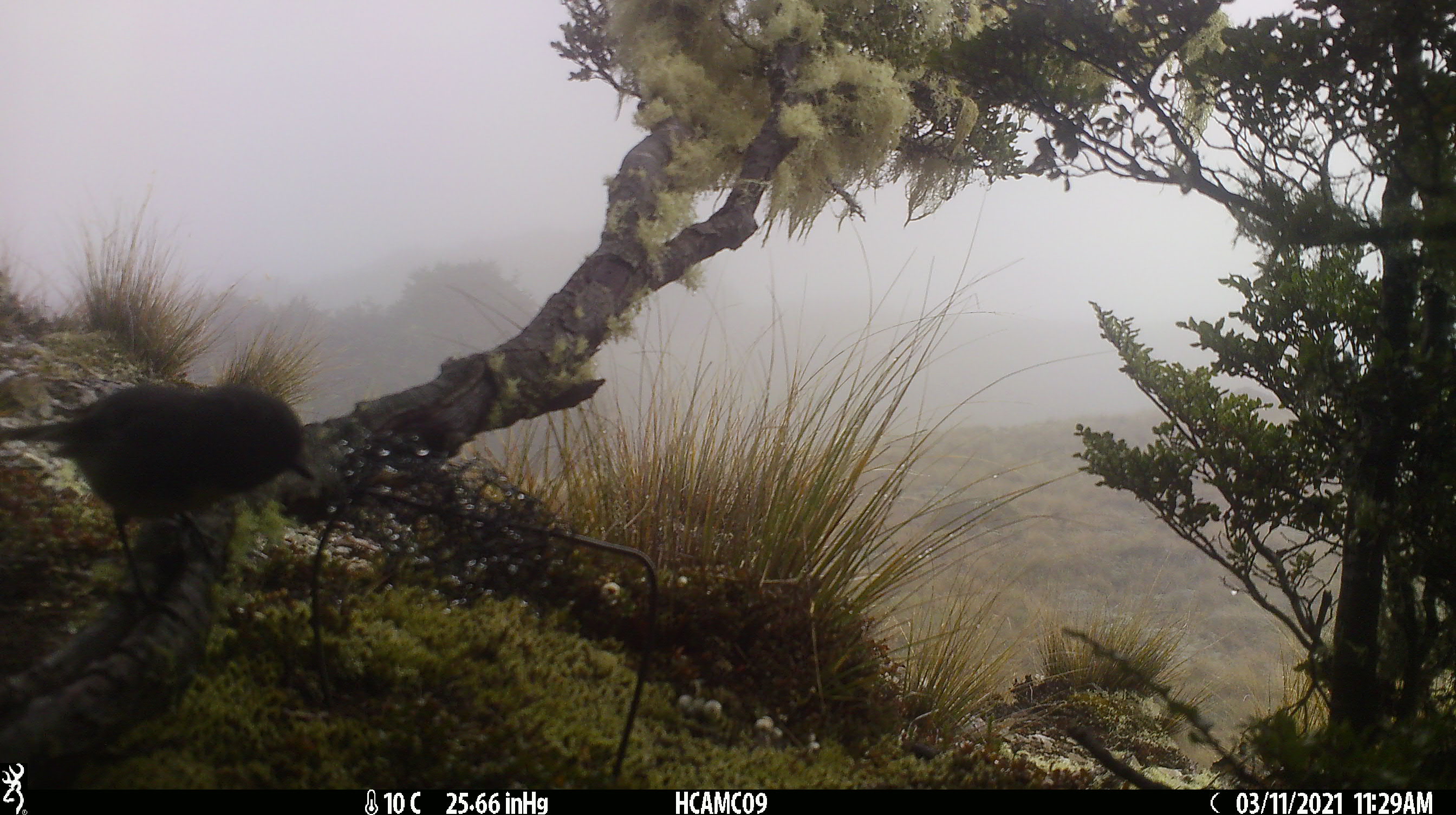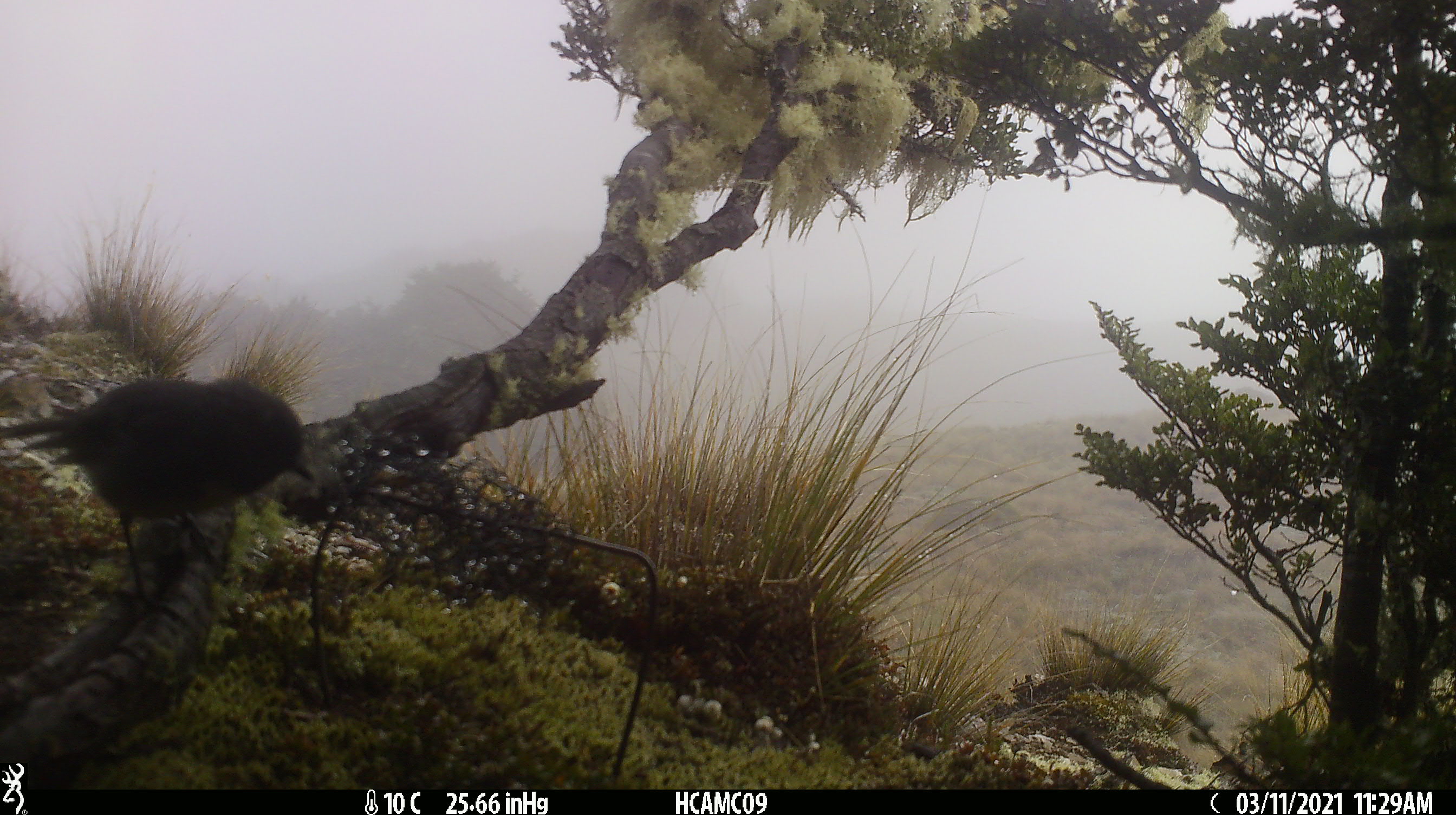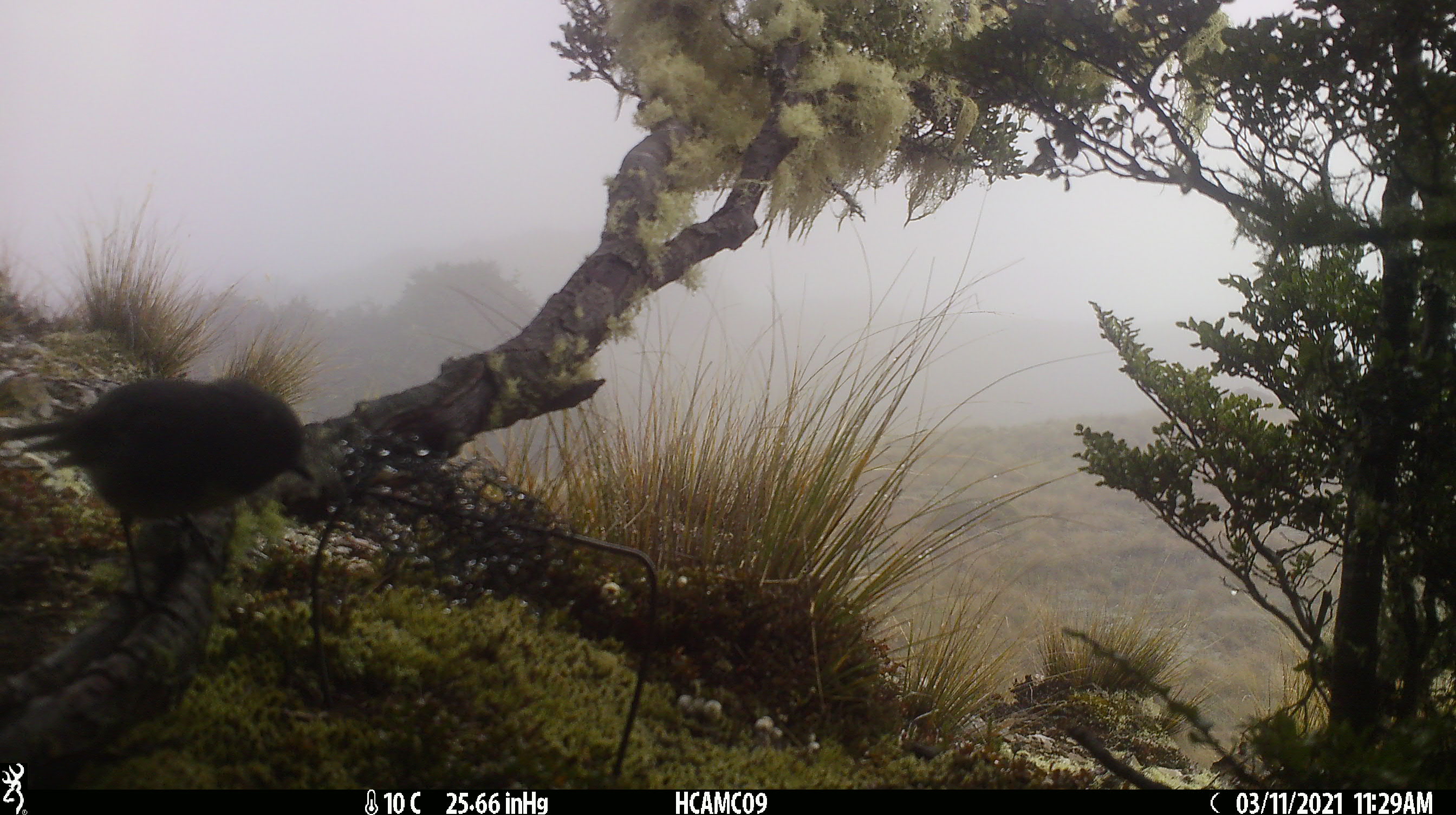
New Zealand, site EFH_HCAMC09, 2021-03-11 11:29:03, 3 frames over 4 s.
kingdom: Animalia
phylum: Chordata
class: Aves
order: Passeriformes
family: Petroicidae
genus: Petroica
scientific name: Petroica macrocephala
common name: tomtit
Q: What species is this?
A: Tomtit (Petroica macrocephala).